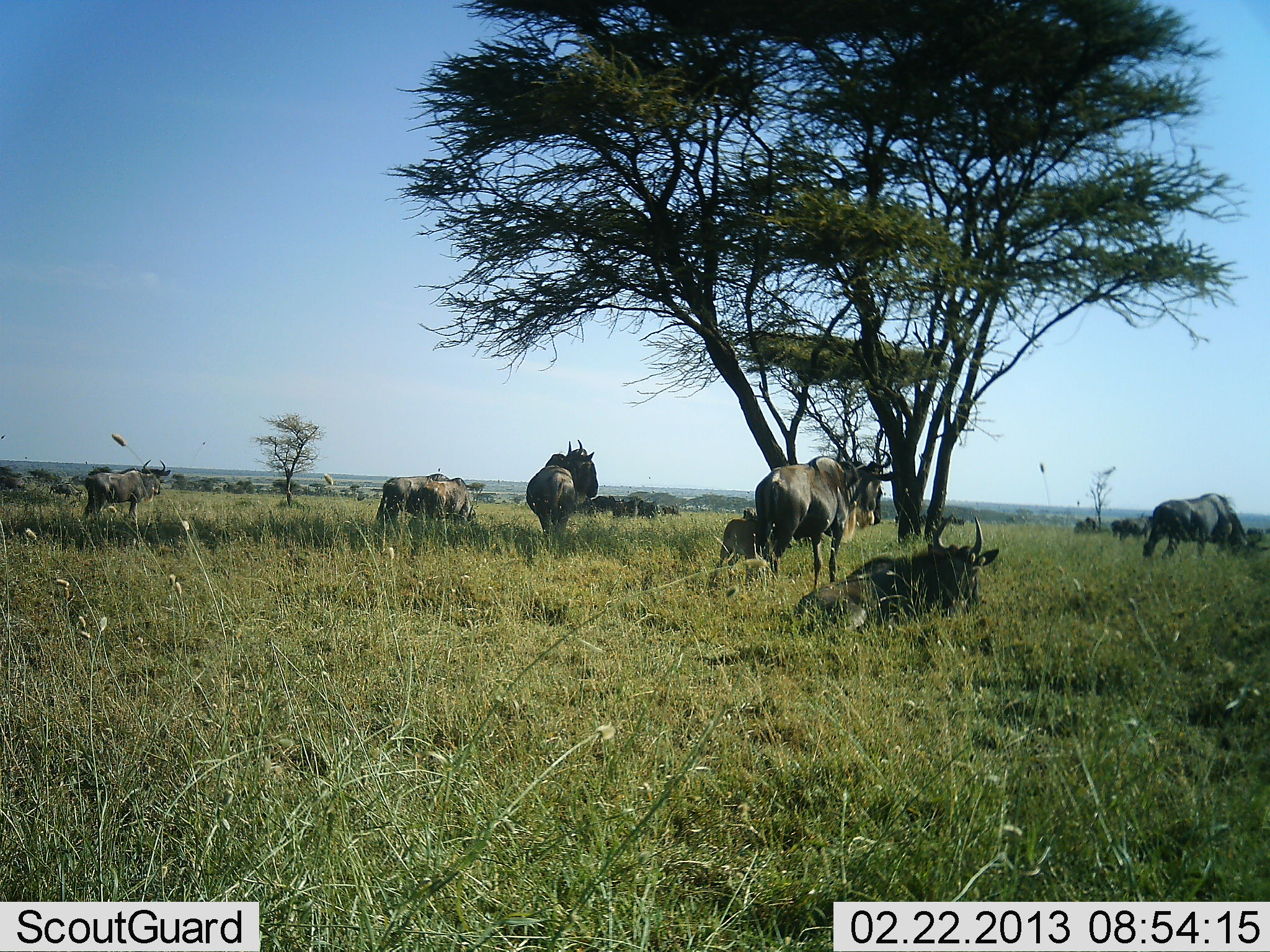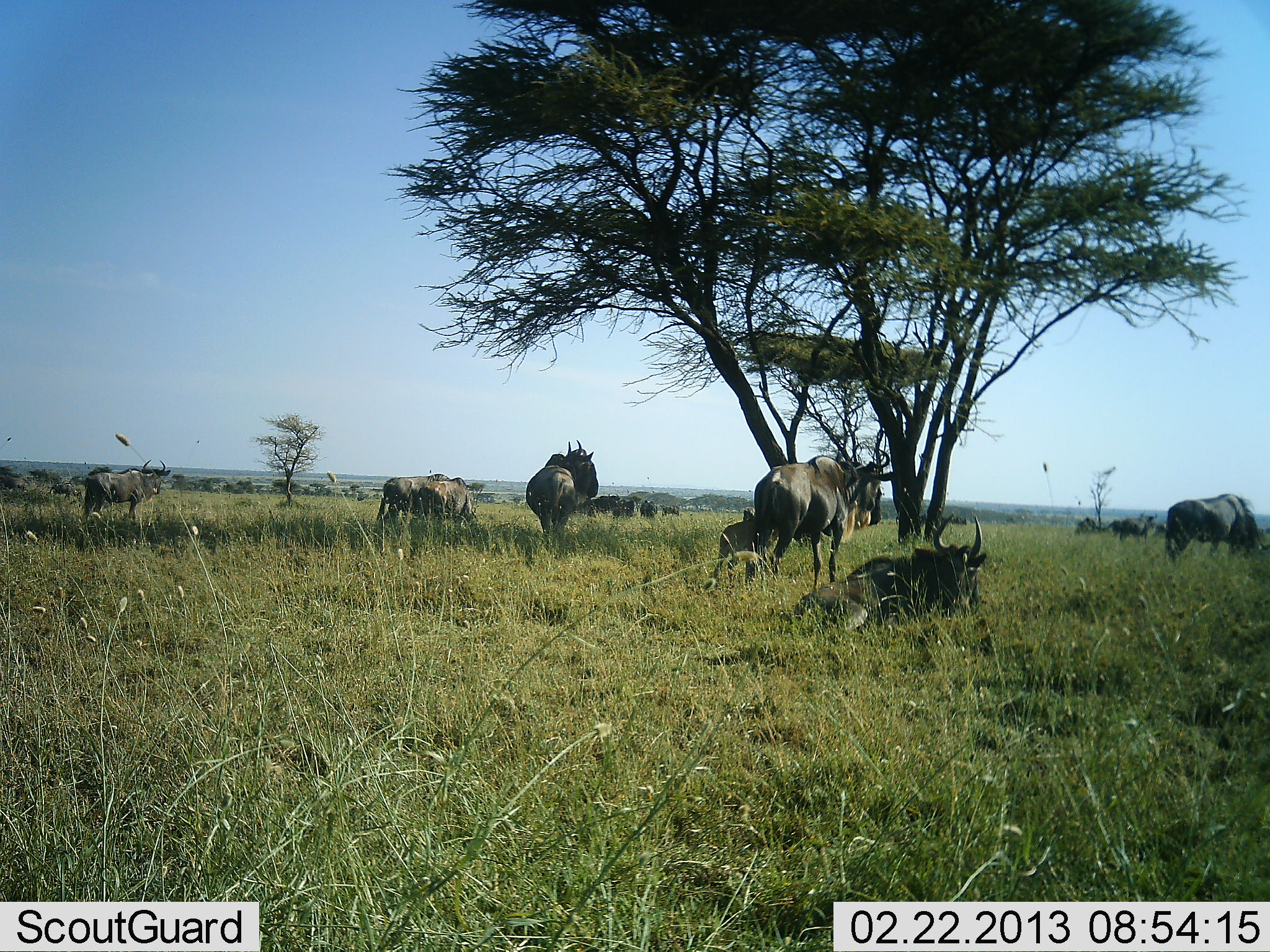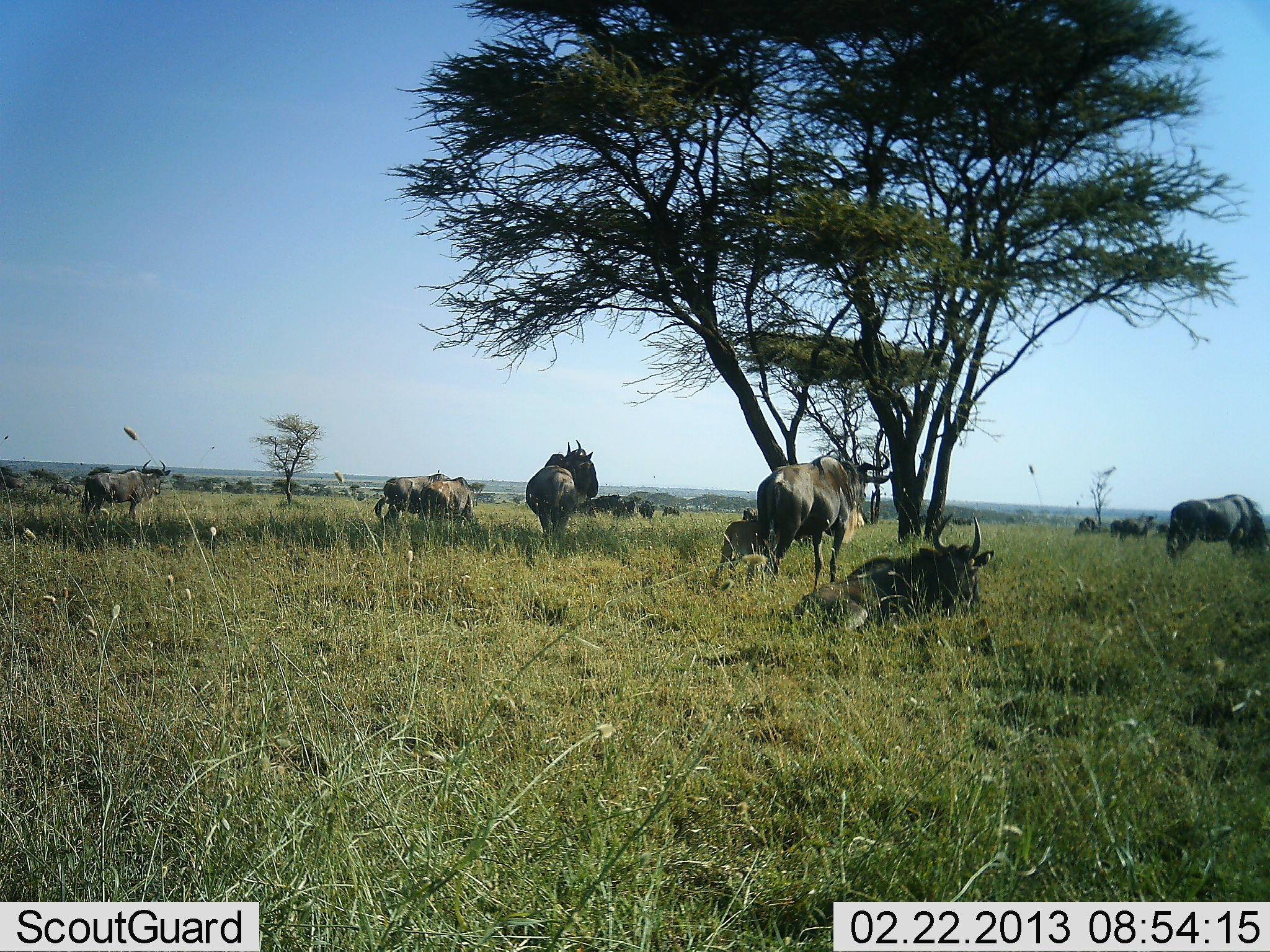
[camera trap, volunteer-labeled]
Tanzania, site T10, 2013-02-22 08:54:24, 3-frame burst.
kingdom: Animalia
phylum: Chordata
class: Mammalia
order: Artiodactyla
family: Bovidae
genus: Connochaetes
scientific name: Connochaetes taurinus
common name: blue wildebeest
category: wildebeest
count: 11-50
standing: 76%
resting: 94%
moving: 12%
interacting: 6%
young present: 47%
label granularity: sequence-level